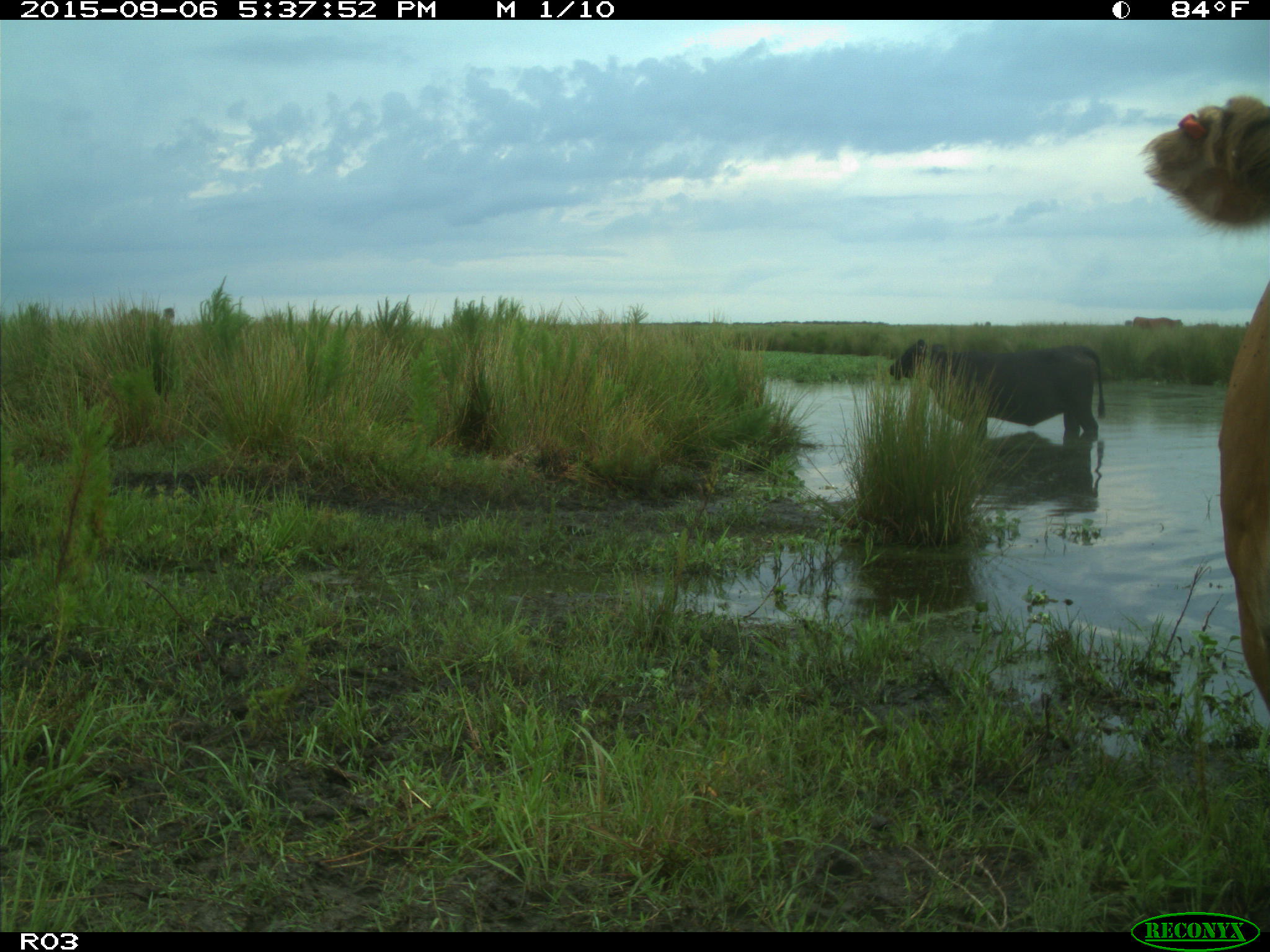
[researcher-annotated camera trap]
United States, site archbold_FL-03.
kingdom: Animalia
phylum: Chordata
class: Mammalia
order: Artiodactyla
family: Bovidae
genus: Bos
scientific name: Bos taurus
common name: domestic cow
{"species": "Bos taurus (domestic cow)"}